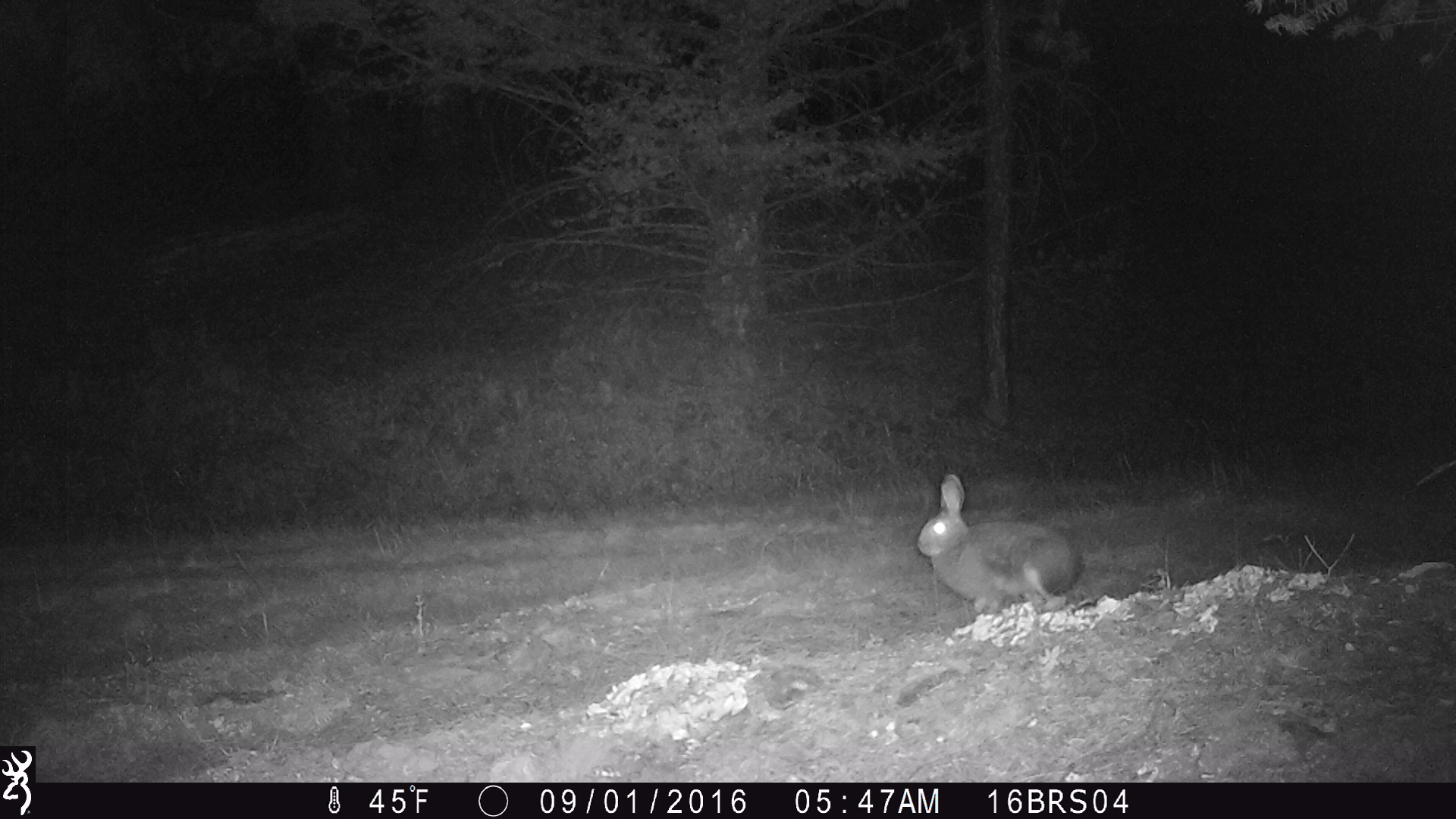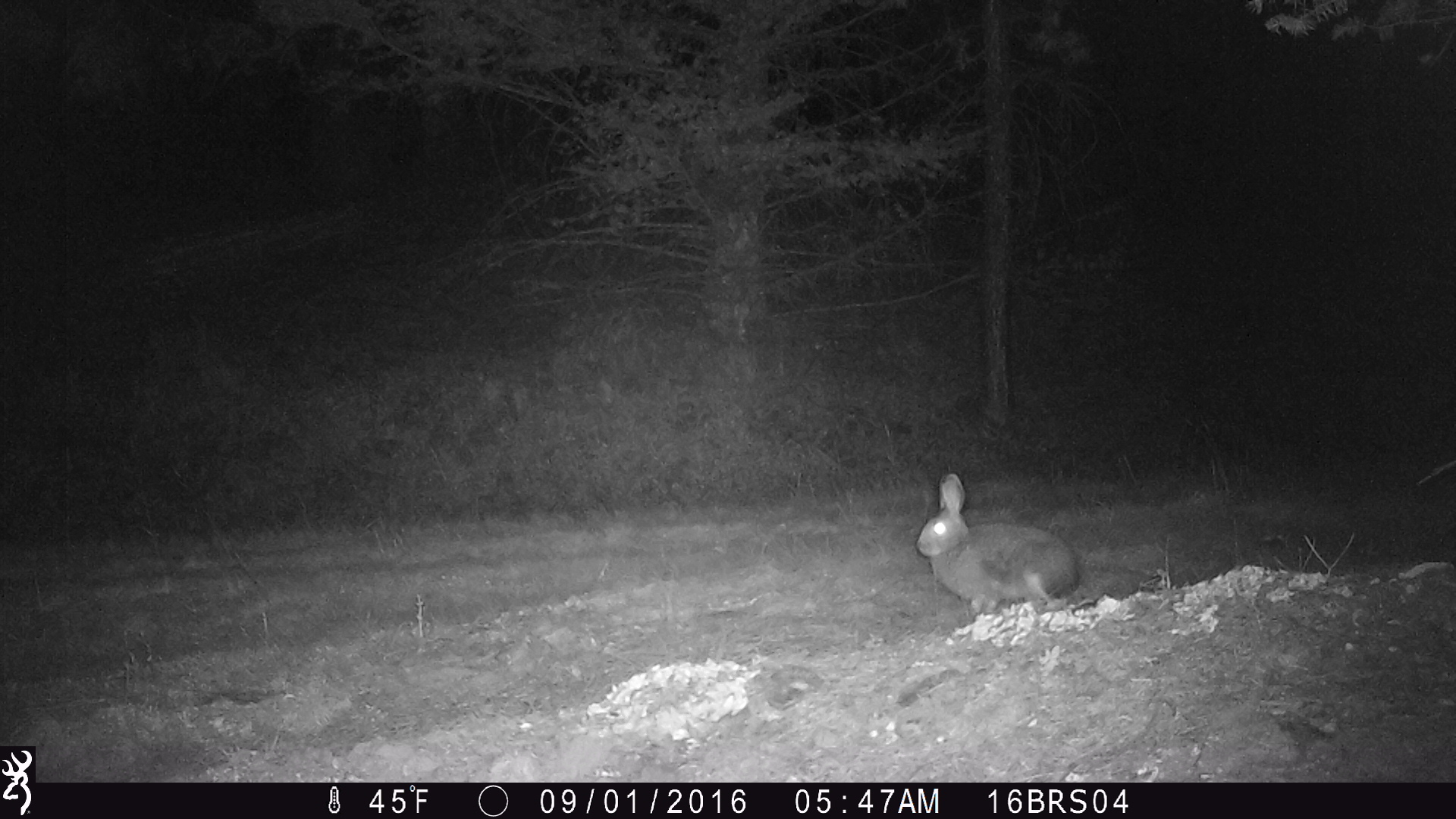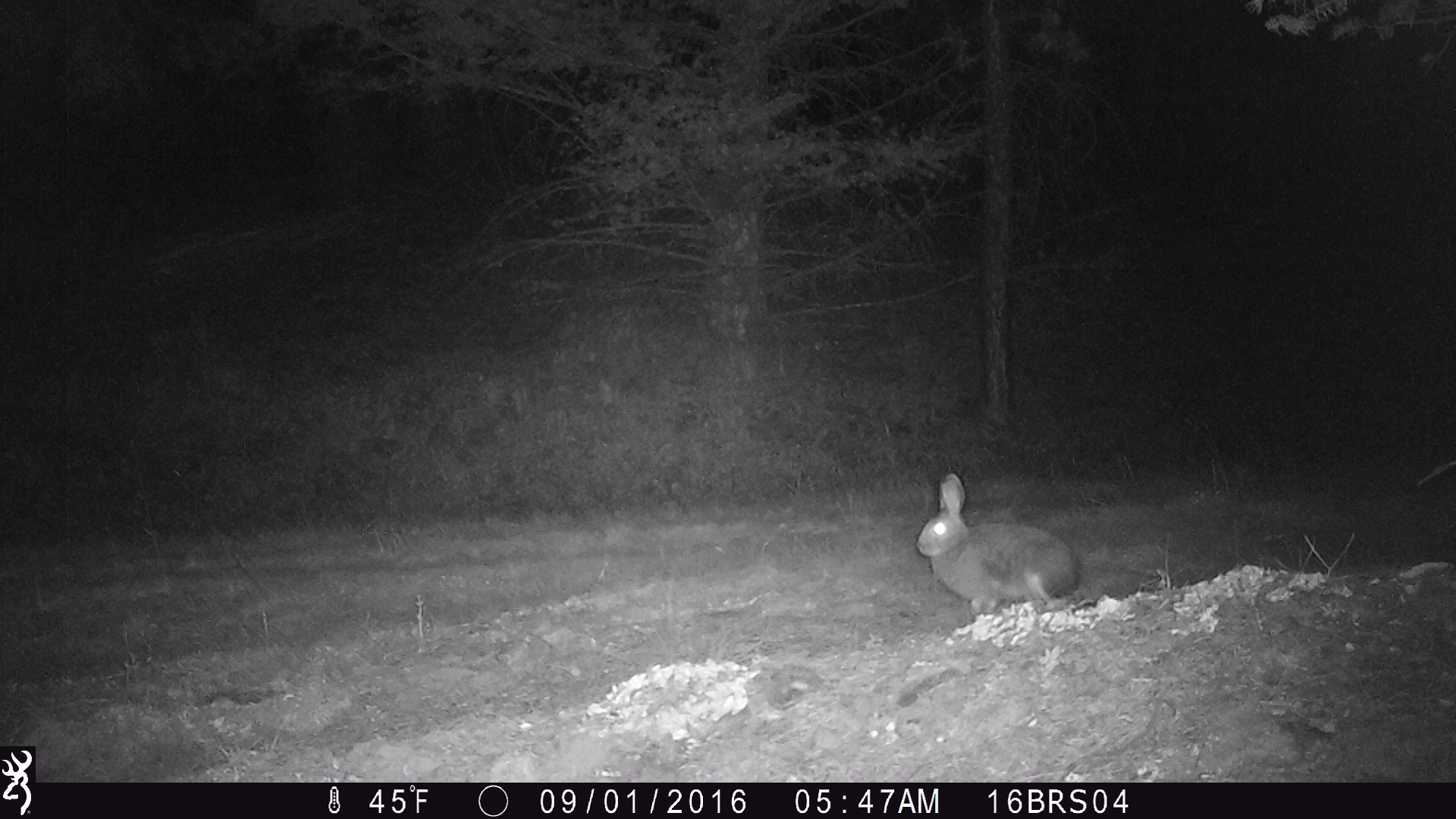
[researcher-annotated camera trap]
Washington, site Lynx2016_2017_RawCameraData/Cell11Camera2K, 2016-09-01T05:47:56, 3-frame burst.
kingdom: Animalia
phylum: Chordata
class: Mammalia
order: Lagomorpha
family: Leporidae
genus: Lepus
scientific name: Lepus americanus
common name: snowshoe hare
Lepus americanus (snowshoe hare). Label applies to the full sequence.